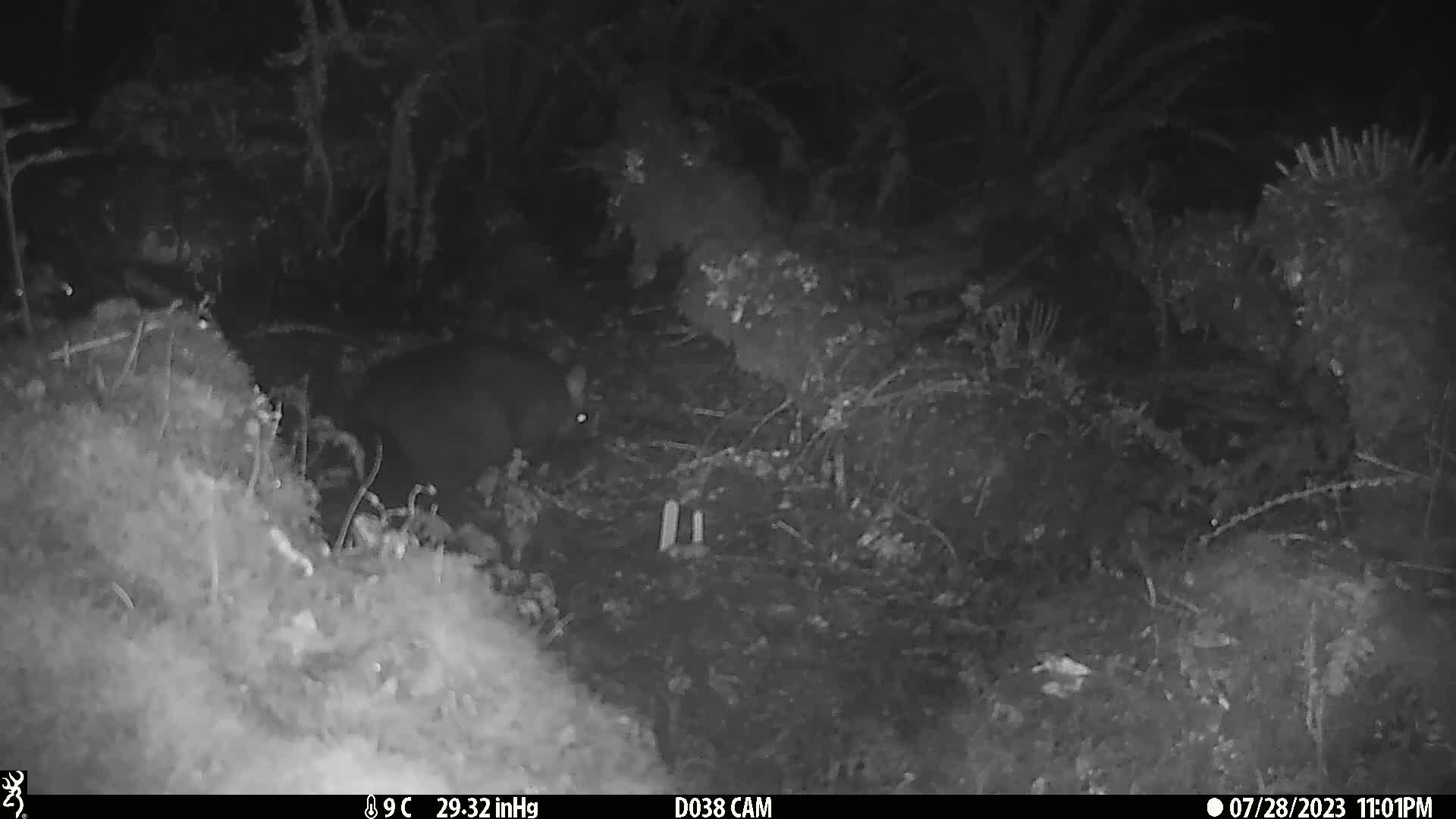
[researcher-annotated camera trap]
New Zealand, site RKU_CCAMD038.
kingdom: Animalia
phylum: Chordata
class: Mammalia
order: Diprotodontia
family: Phalangeridae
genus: Trichosurus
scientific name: Trichosurus vulpecula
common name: common brushtail possum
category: possum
Possum (common brushtail possum) (Trichosurus vulpecula).